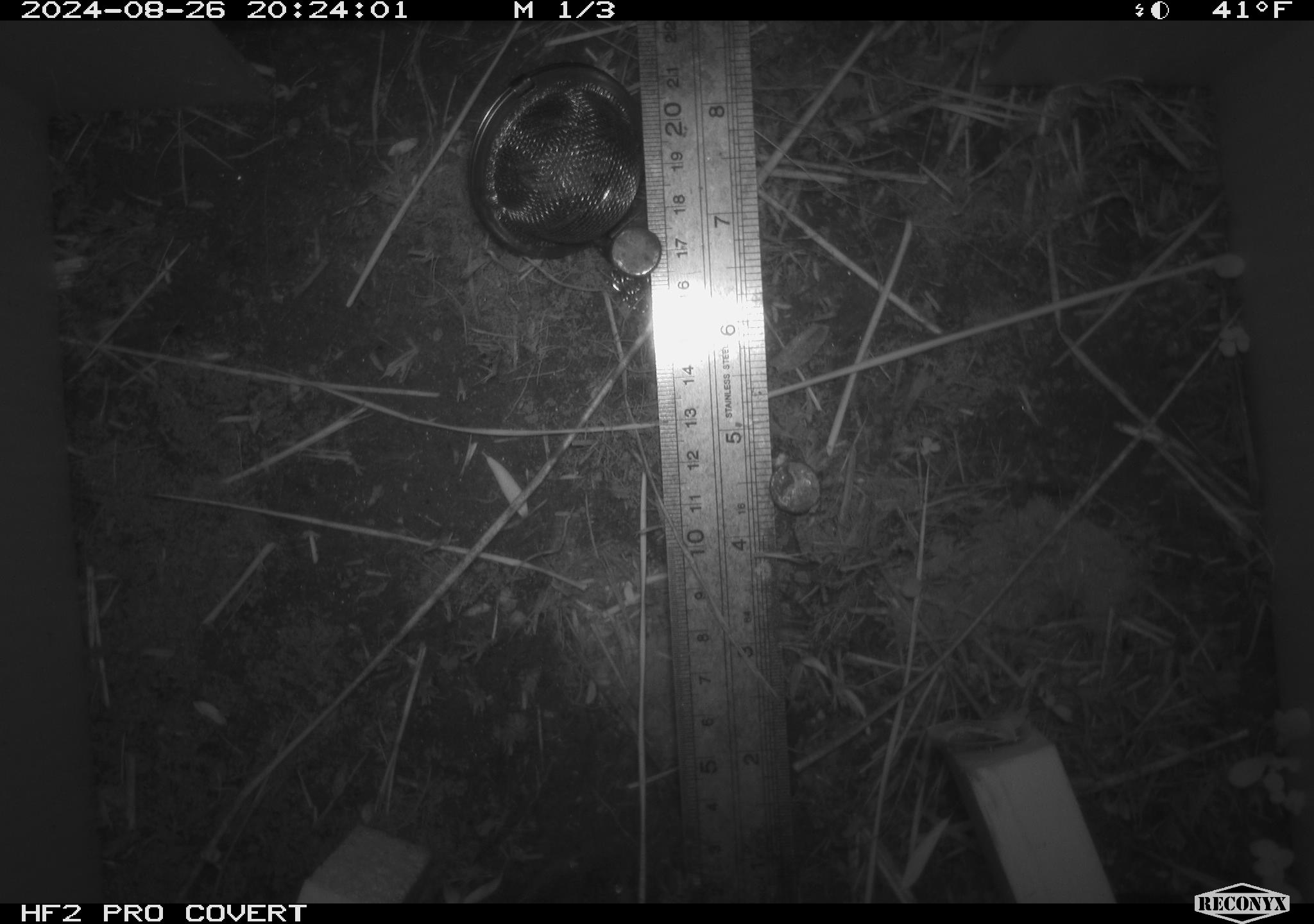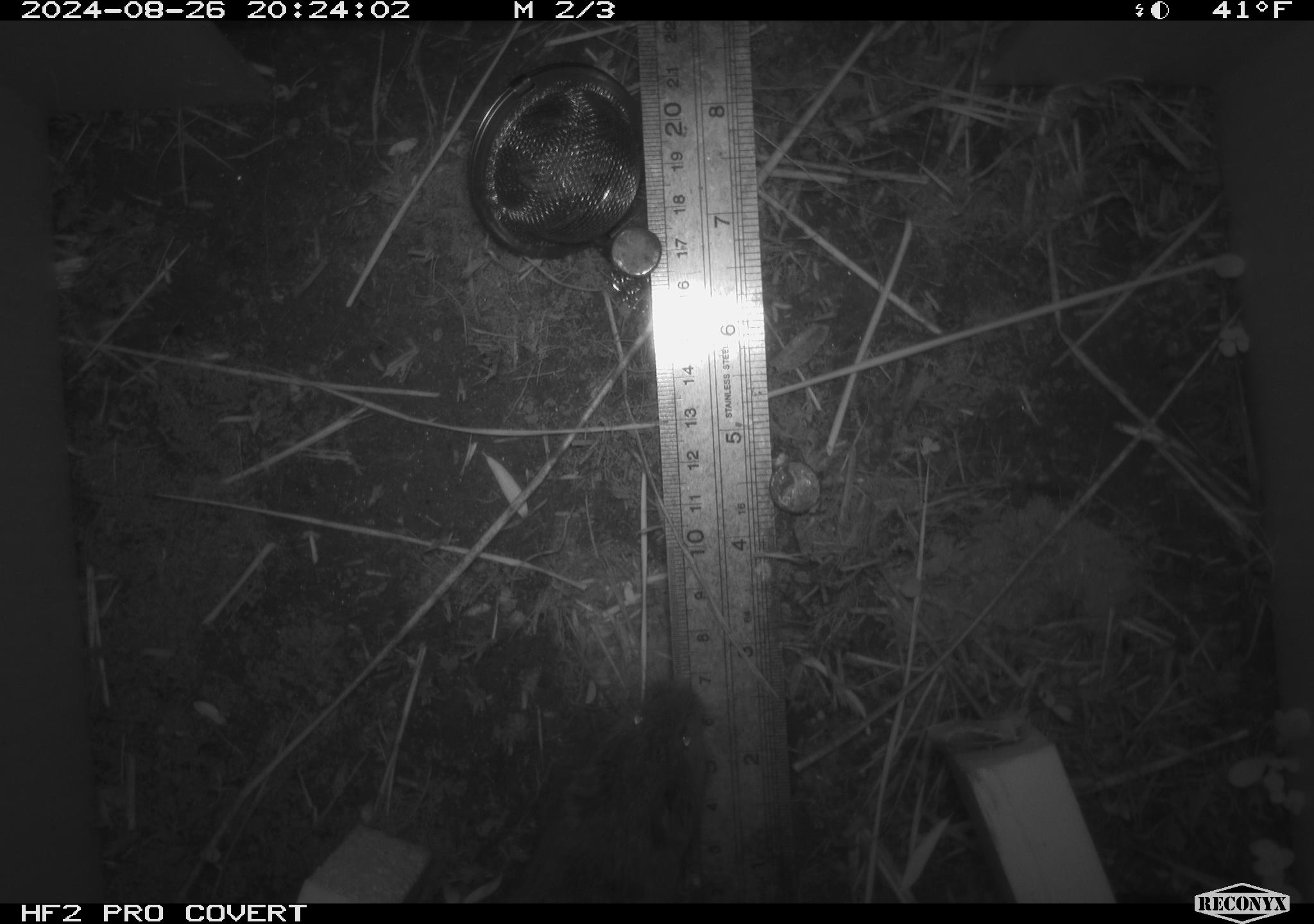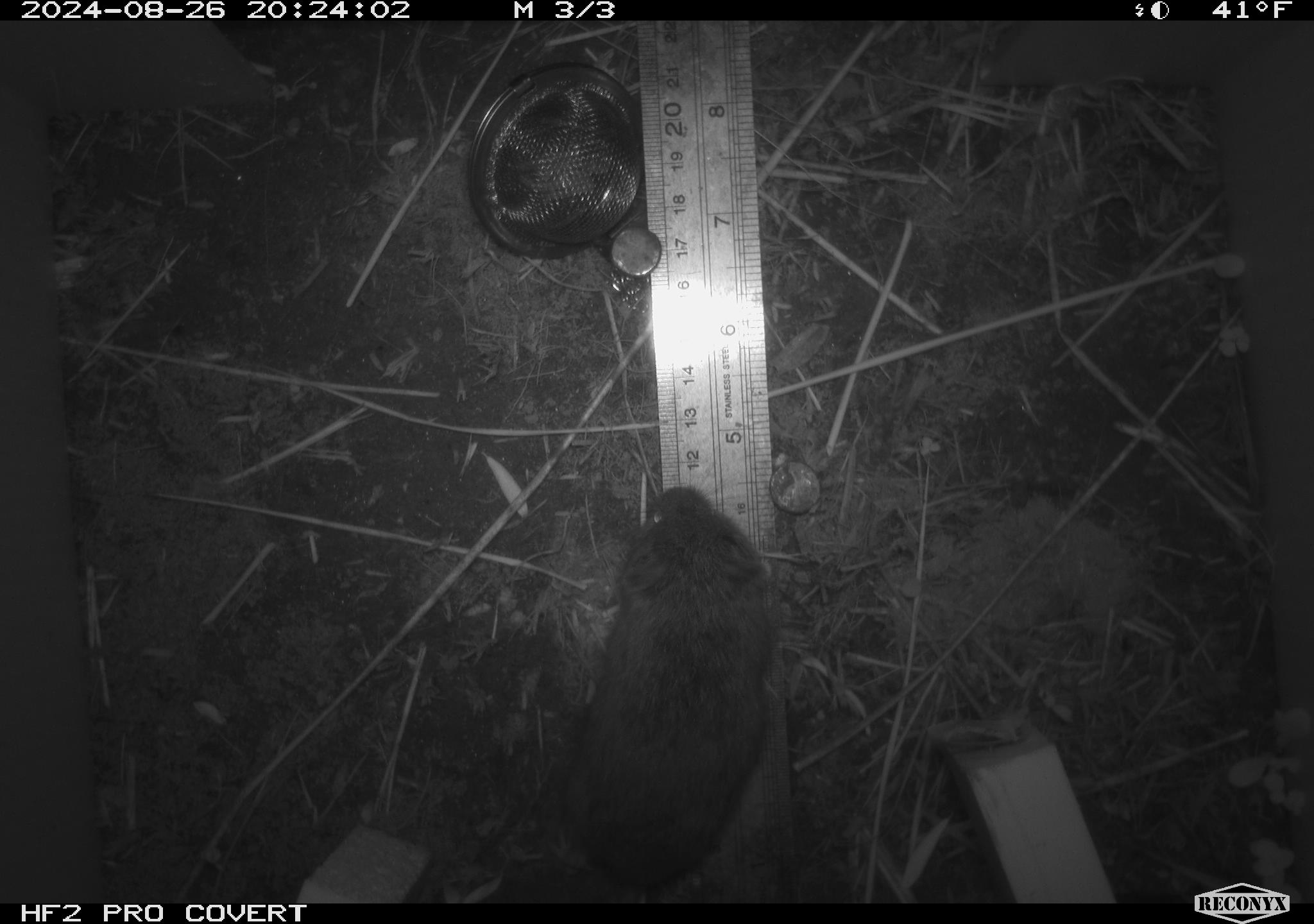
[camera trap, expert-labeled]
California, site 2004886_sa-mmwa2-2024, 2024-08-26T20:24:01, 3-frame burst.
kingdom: Animalia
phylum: Chordata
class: Mammalia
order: Rodentia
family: Cricetidae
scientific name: Arvicolinae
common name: voles, lemmings, and muskrats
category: arvicolinae subfamily